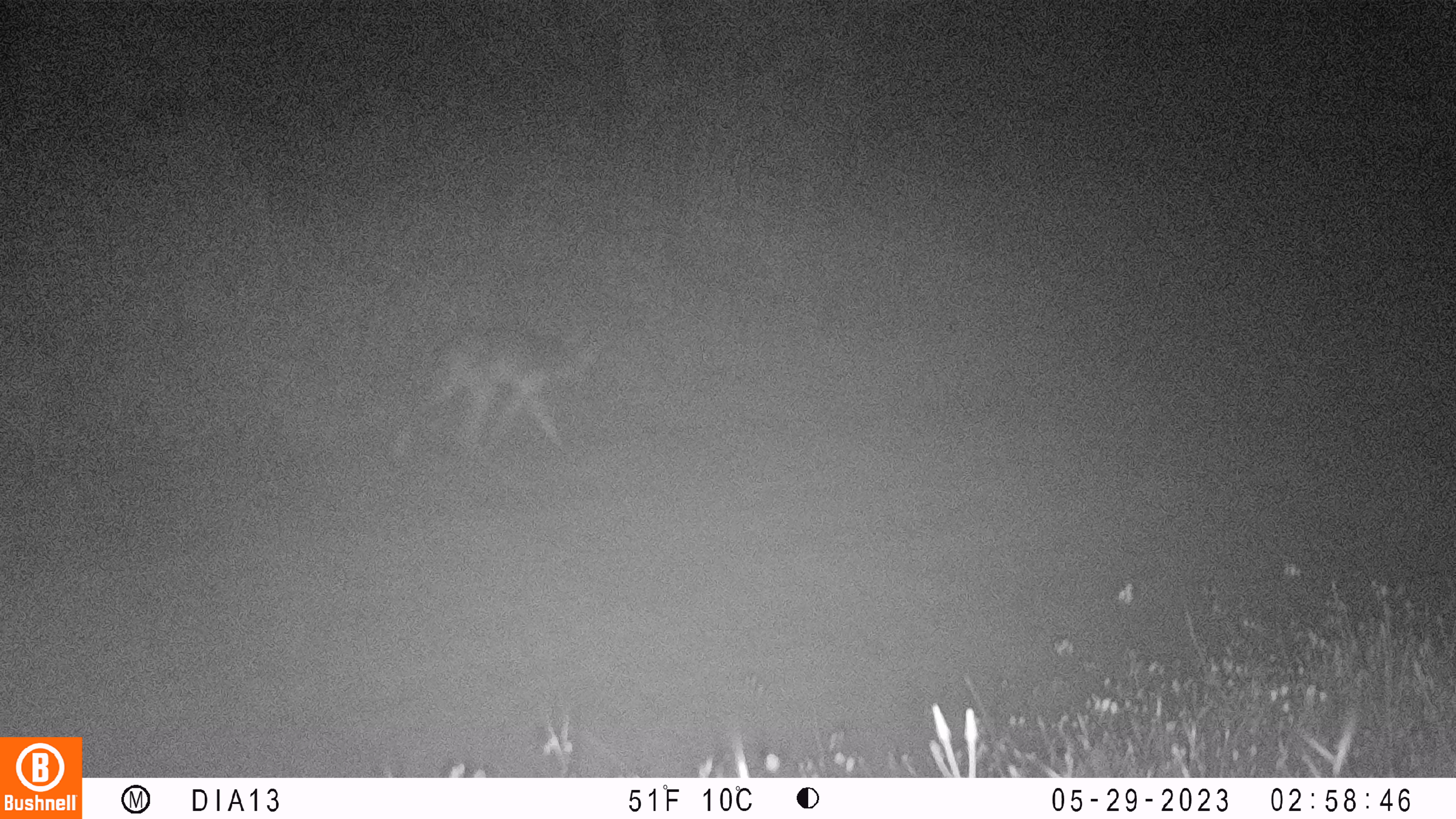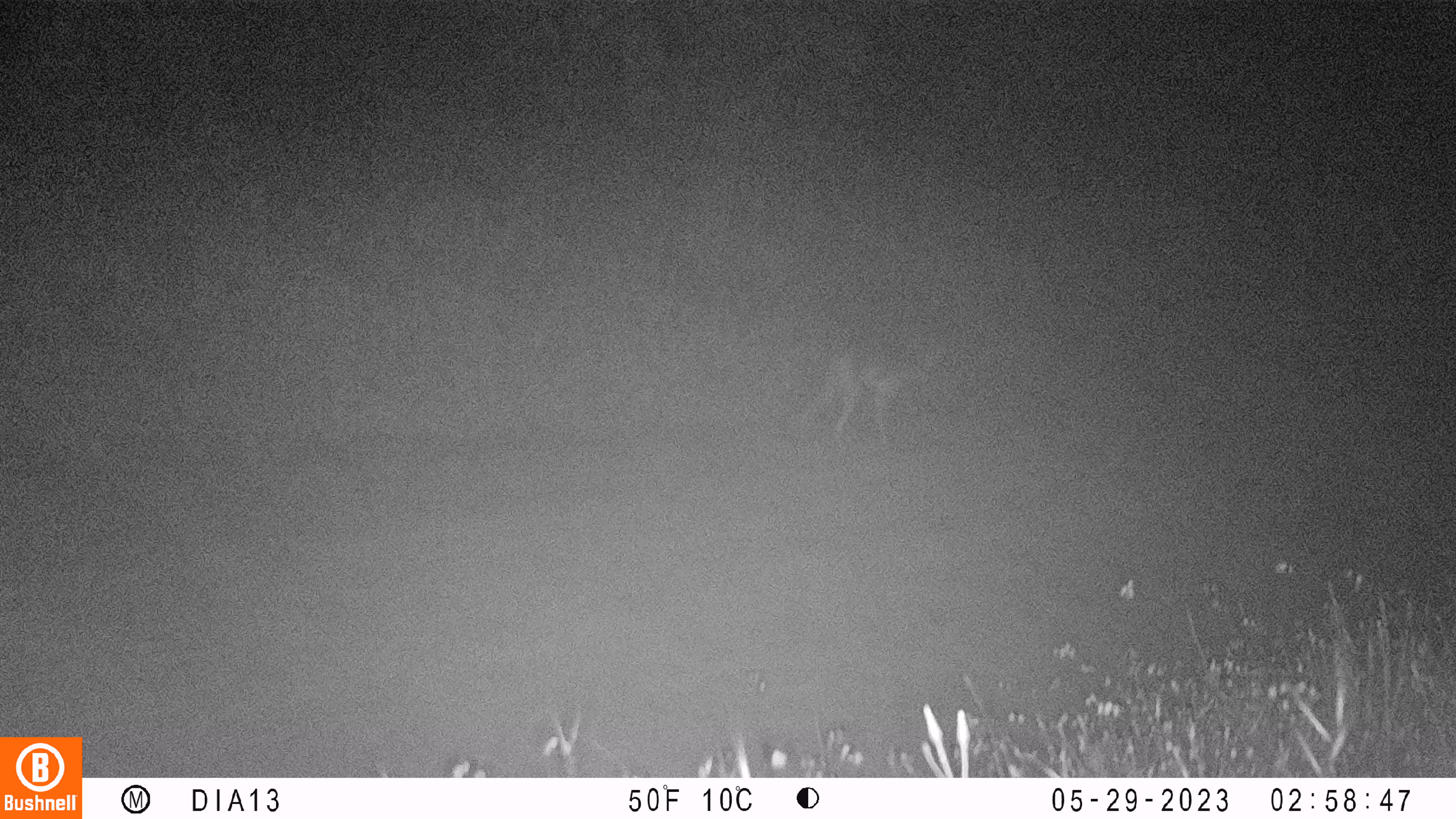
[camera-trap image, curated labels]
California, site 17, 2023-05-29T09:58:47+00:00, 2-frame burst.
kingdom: Animalia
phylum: Chordata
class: Mammalia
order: Carnivora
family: Canidae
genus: Canis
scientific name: Canis latrans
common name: coyote